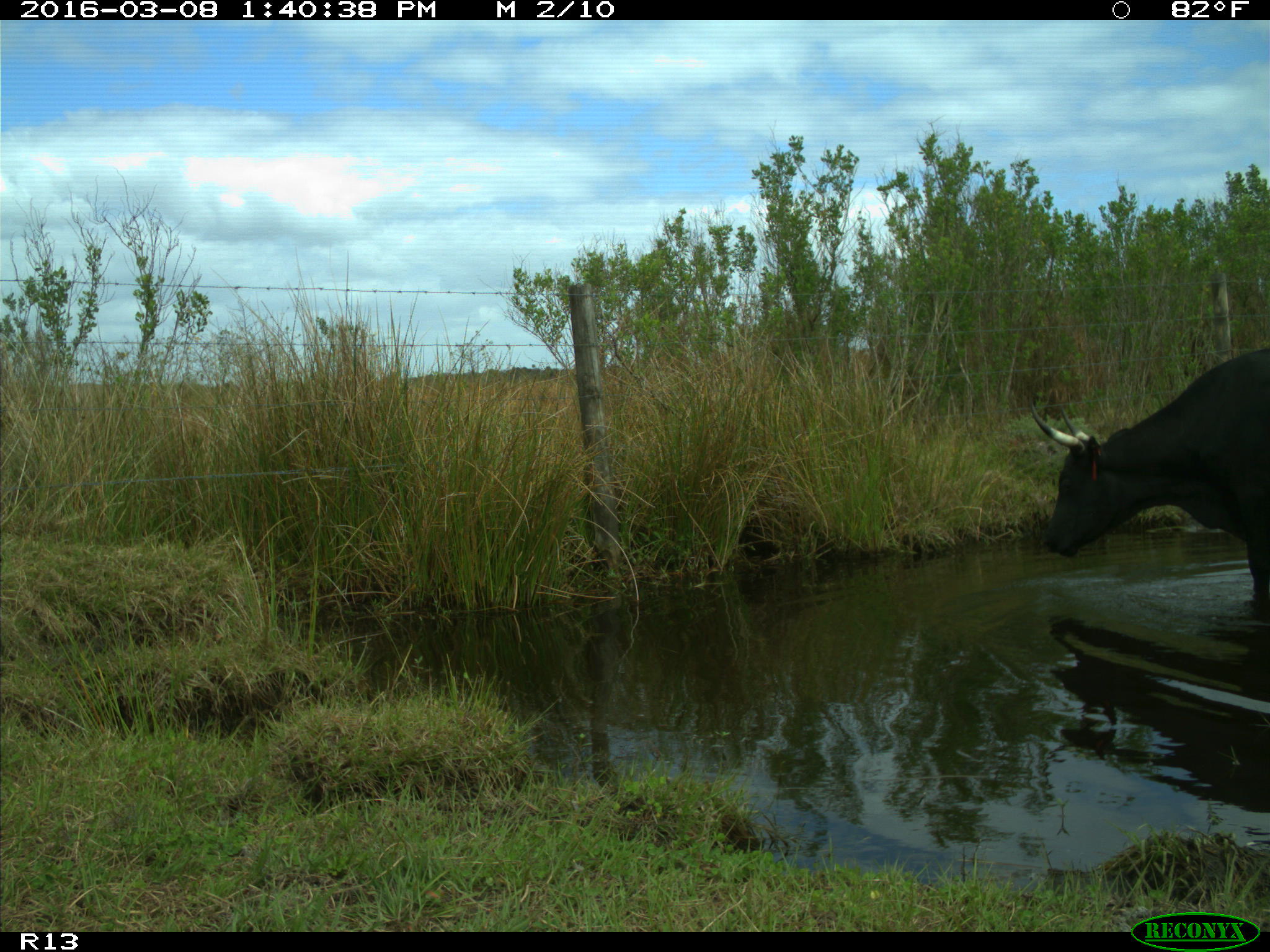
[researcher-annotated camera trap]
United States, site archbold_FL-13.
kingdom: Animalia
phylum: Chordata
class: Mammalia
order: Artiodactyla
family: Bovidae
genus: Bos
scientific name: Bos taurus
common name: domestic cow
Bos taurus (domestic cow).